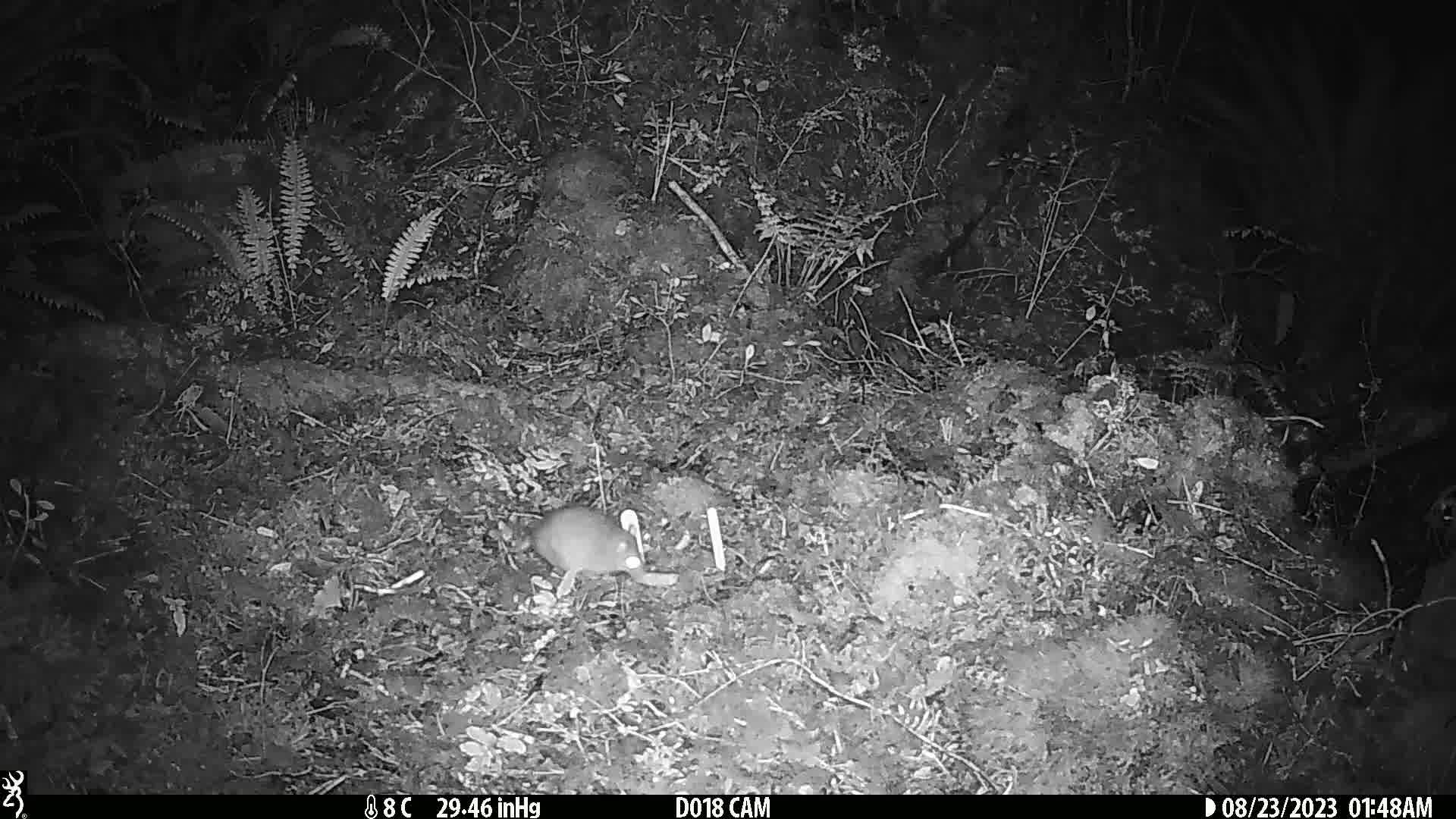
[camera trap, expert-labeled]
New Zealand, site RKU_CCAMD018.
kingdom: Animalia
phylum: Chordata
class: Mammalia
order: Rodentia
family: Muridae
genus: Rattus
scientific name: Rattus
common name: rat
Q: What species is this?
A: Rat (Rattus).